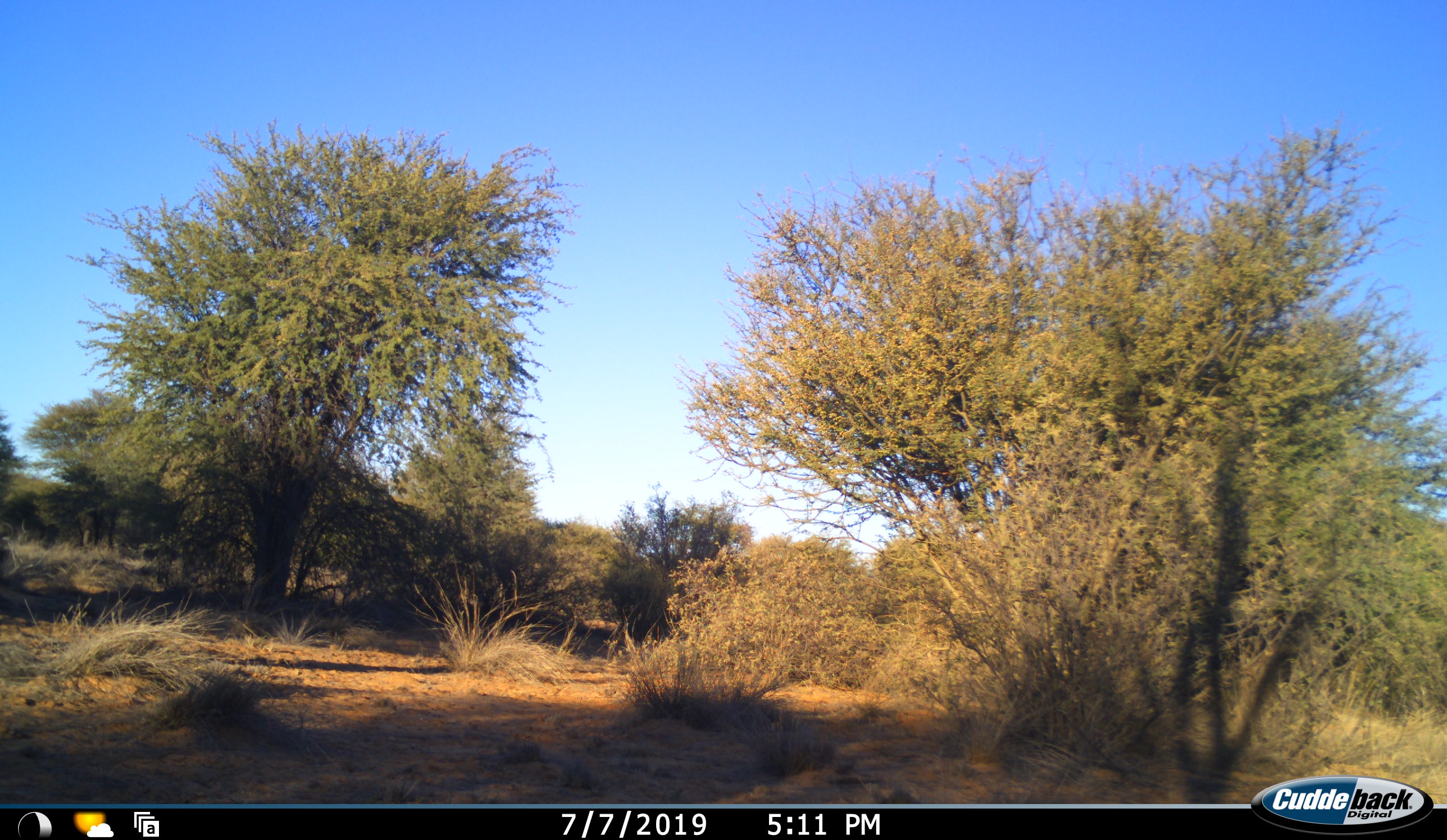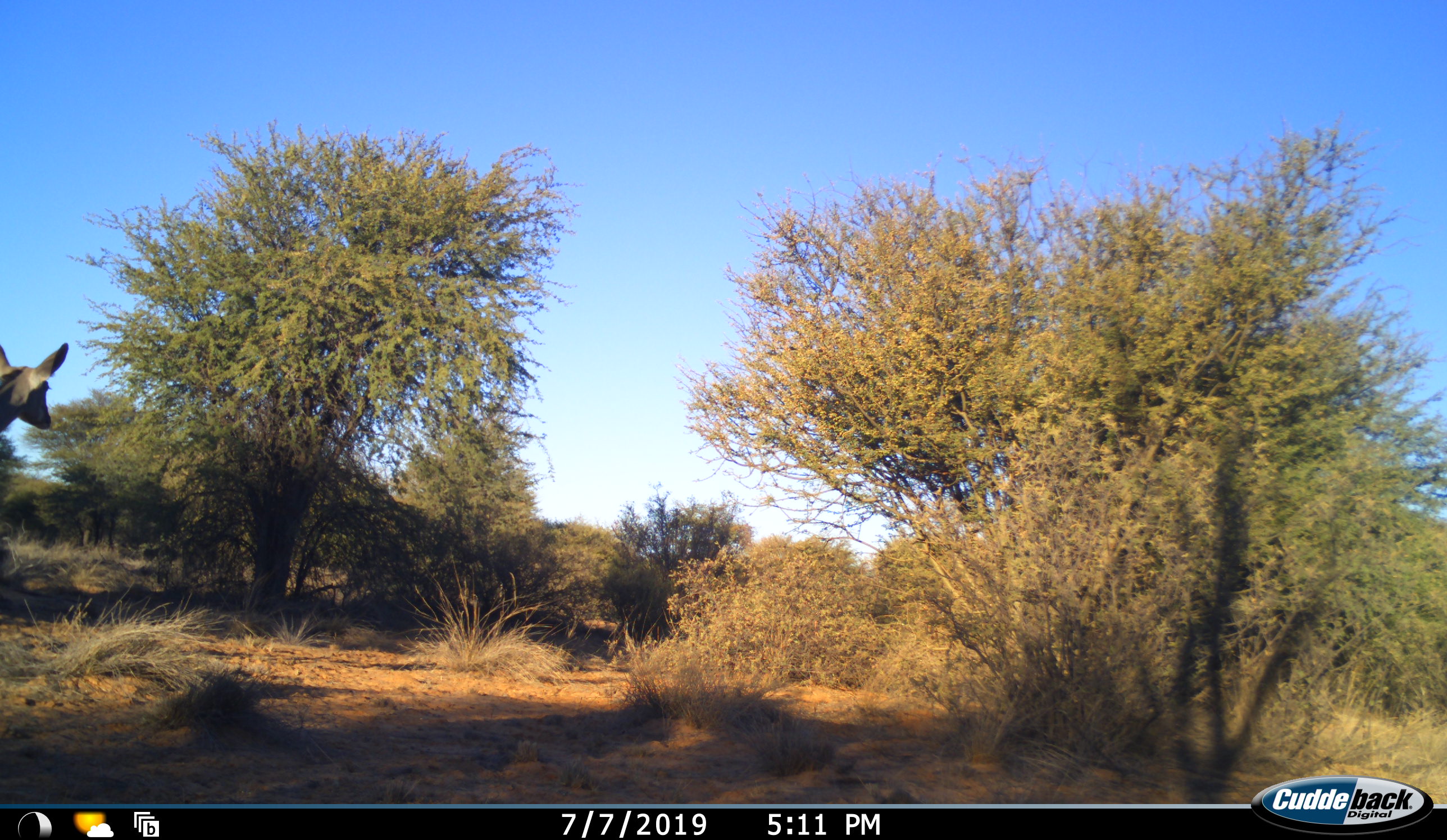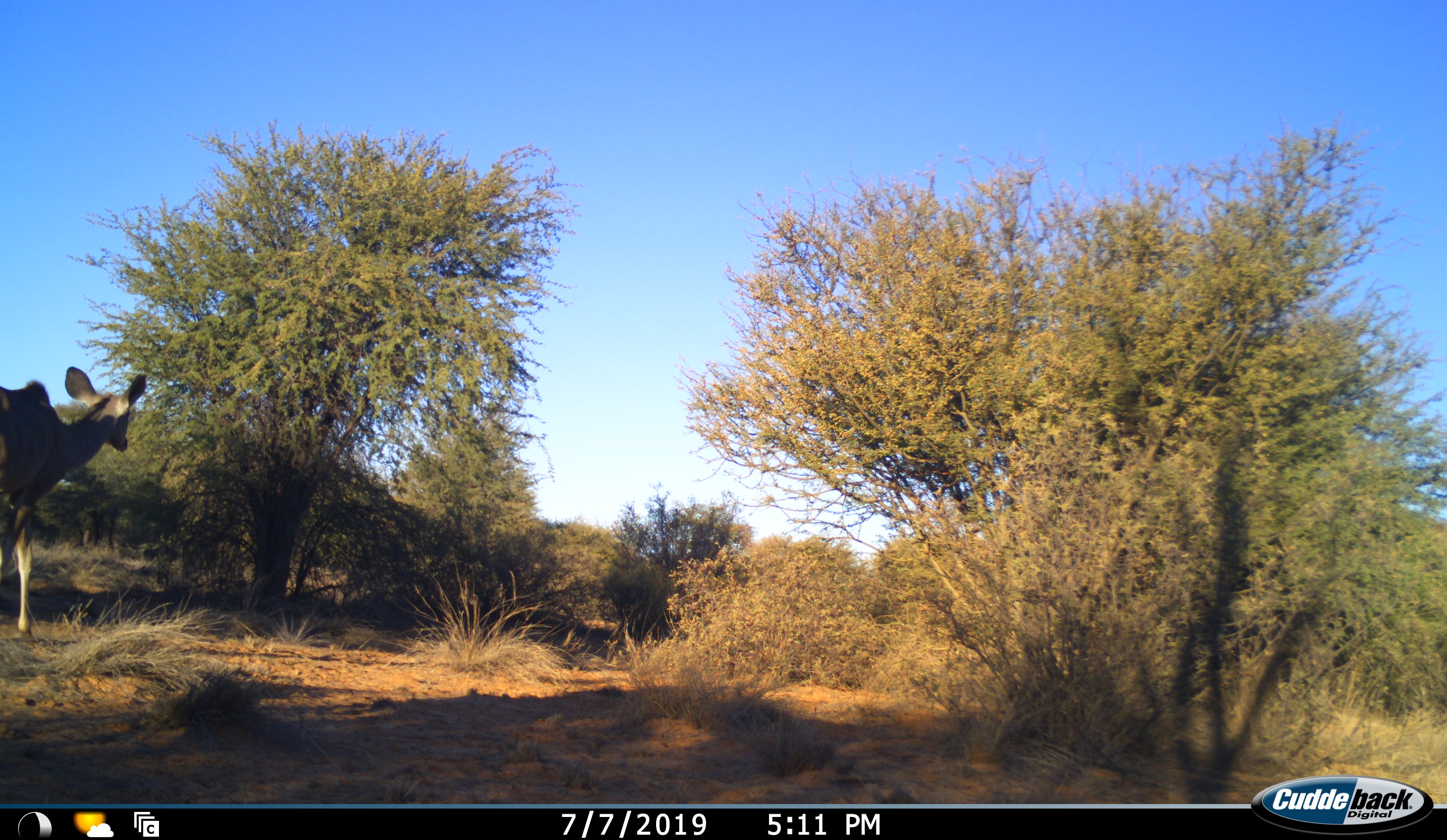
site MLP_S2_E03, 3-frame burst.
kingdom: Animalia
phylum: Chordata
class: Mammalia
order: Artiodactyla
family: Bovidae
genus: Tragelaphus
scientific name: Tragelaphus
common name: kudu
Kudu (Tragelaphus), count 1. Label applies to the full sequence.